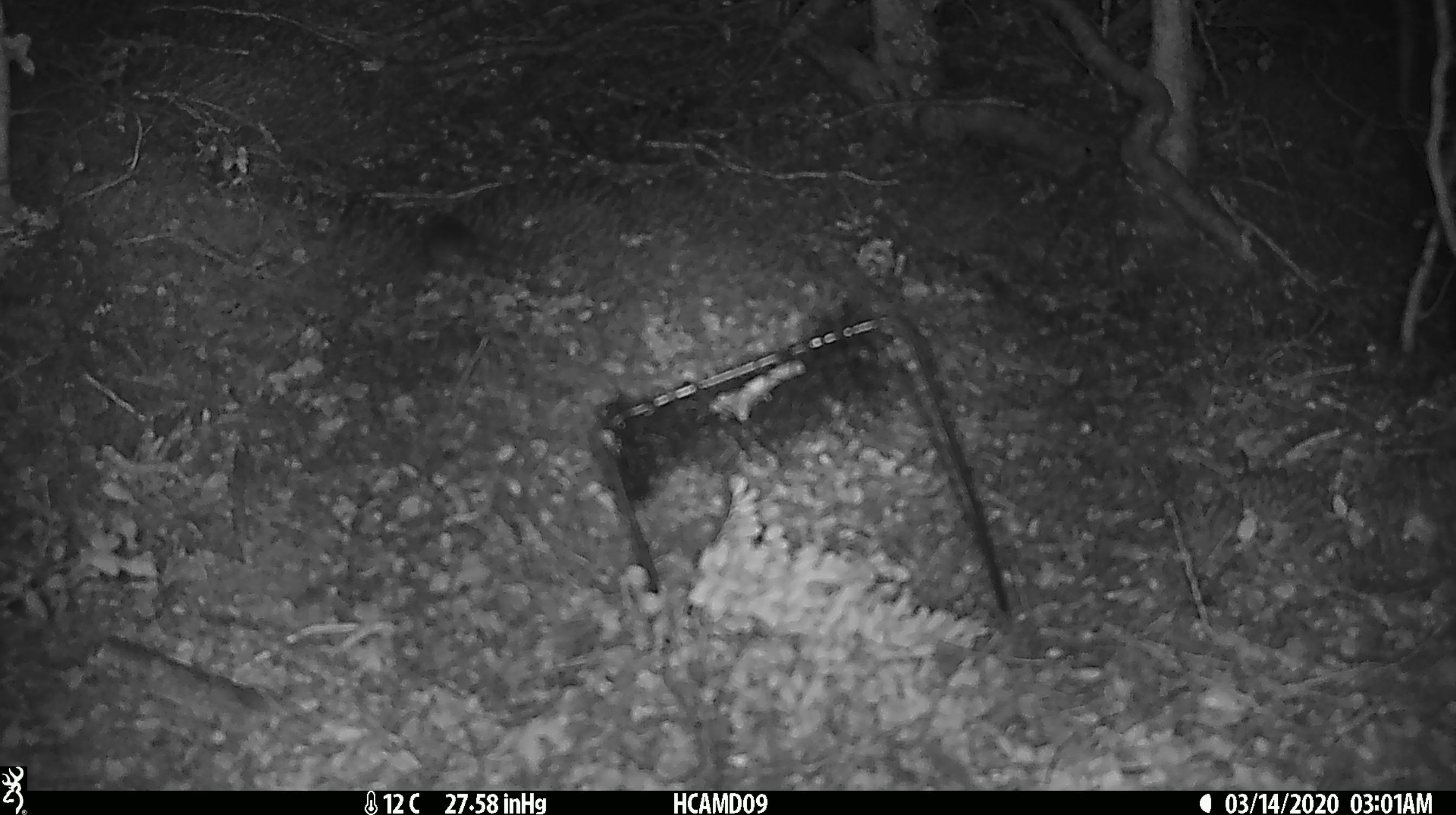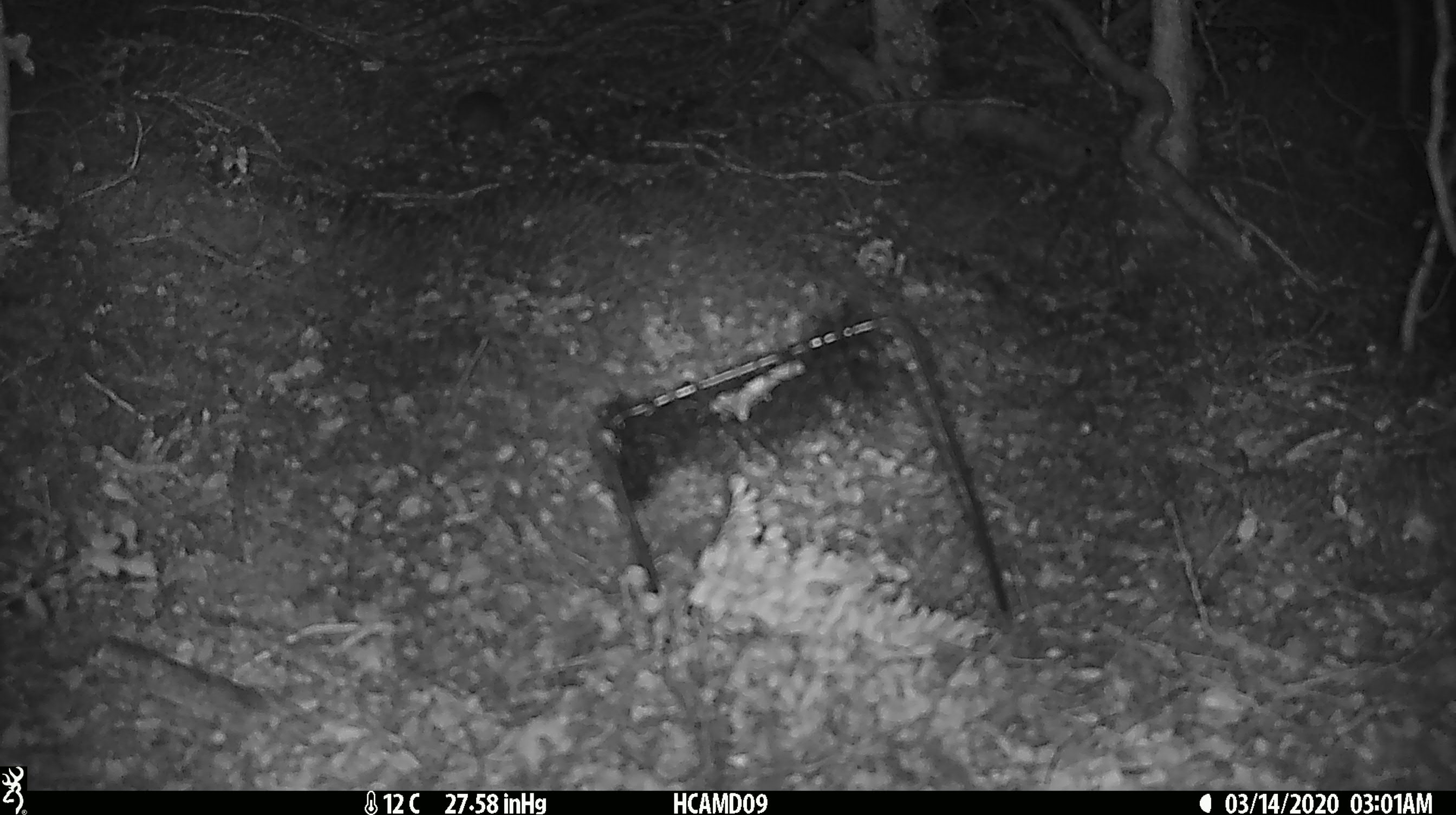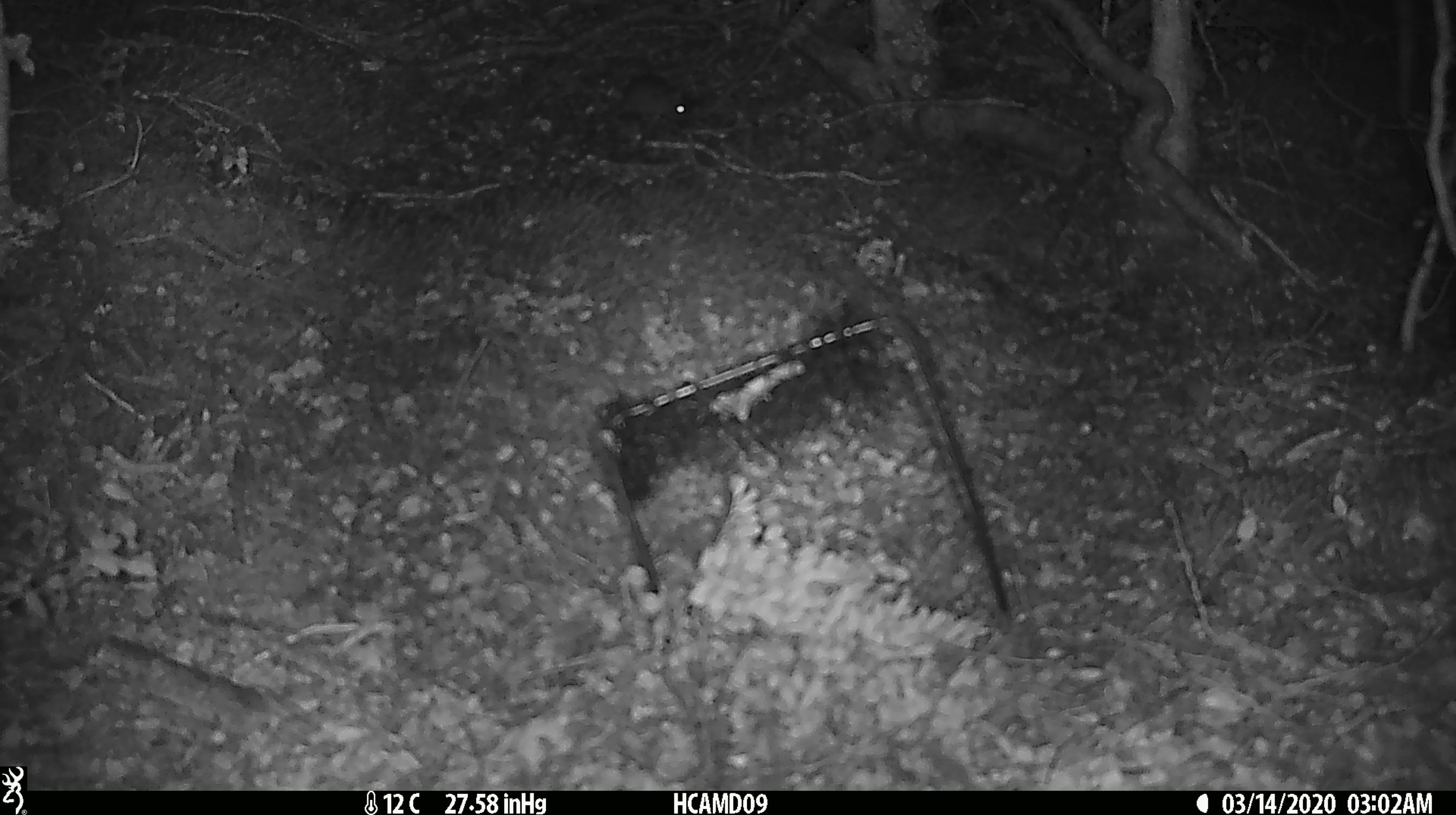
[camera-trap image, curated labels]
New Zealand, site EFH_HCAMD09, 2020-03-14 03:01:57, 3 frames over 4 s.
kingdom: Animalia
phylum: Chordata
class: Mammalia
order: Rodentia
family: Muridae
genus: Mus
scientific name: Mus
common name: mouse